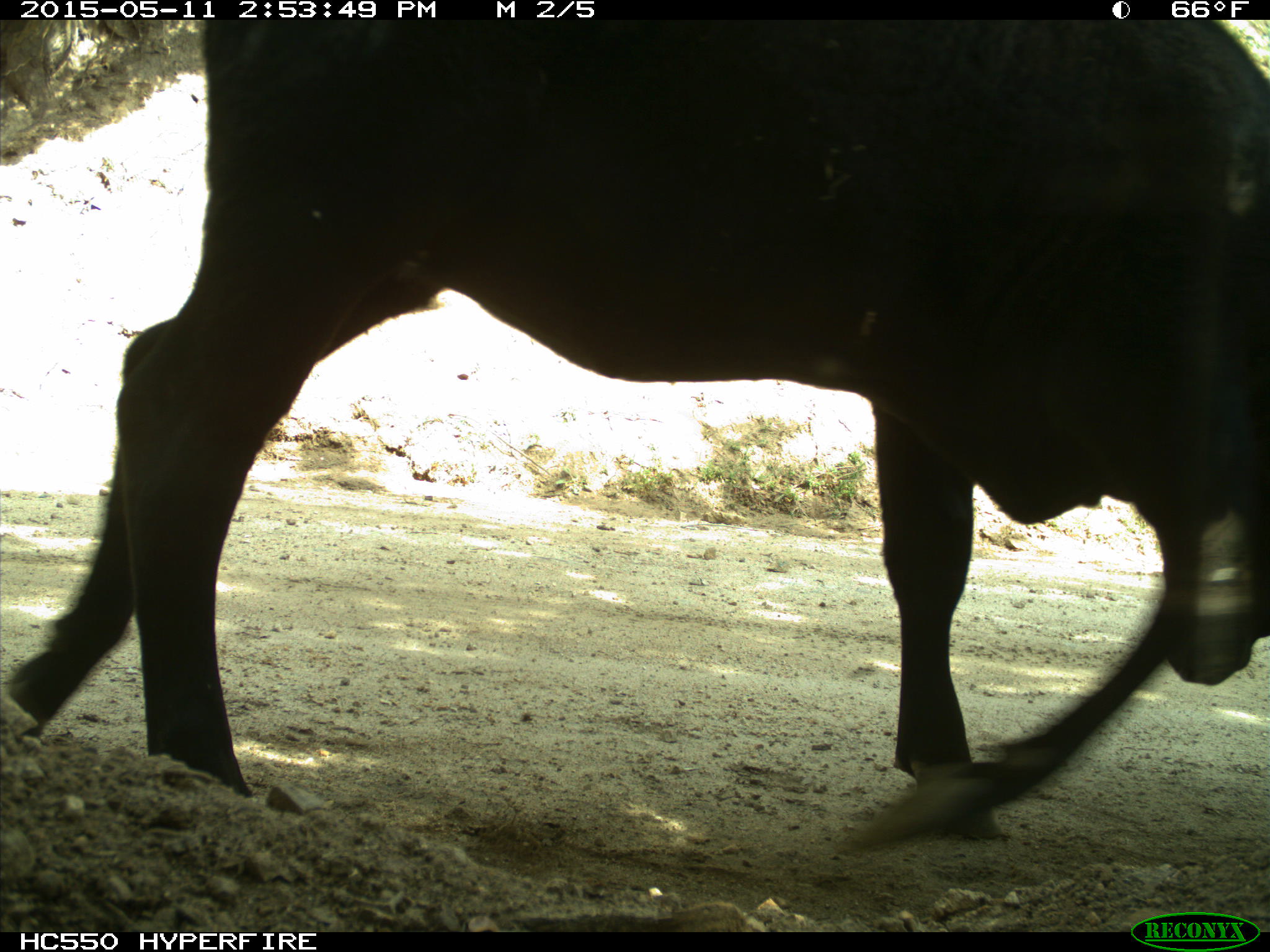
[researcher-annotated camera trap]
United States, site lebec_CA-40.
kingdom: Animalia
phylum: Chordata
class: Mammalia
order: Artiodactyla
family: Bovidae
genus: Bos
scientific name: Bos taurus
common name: domestic cow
Bos taurus (domestic cow).